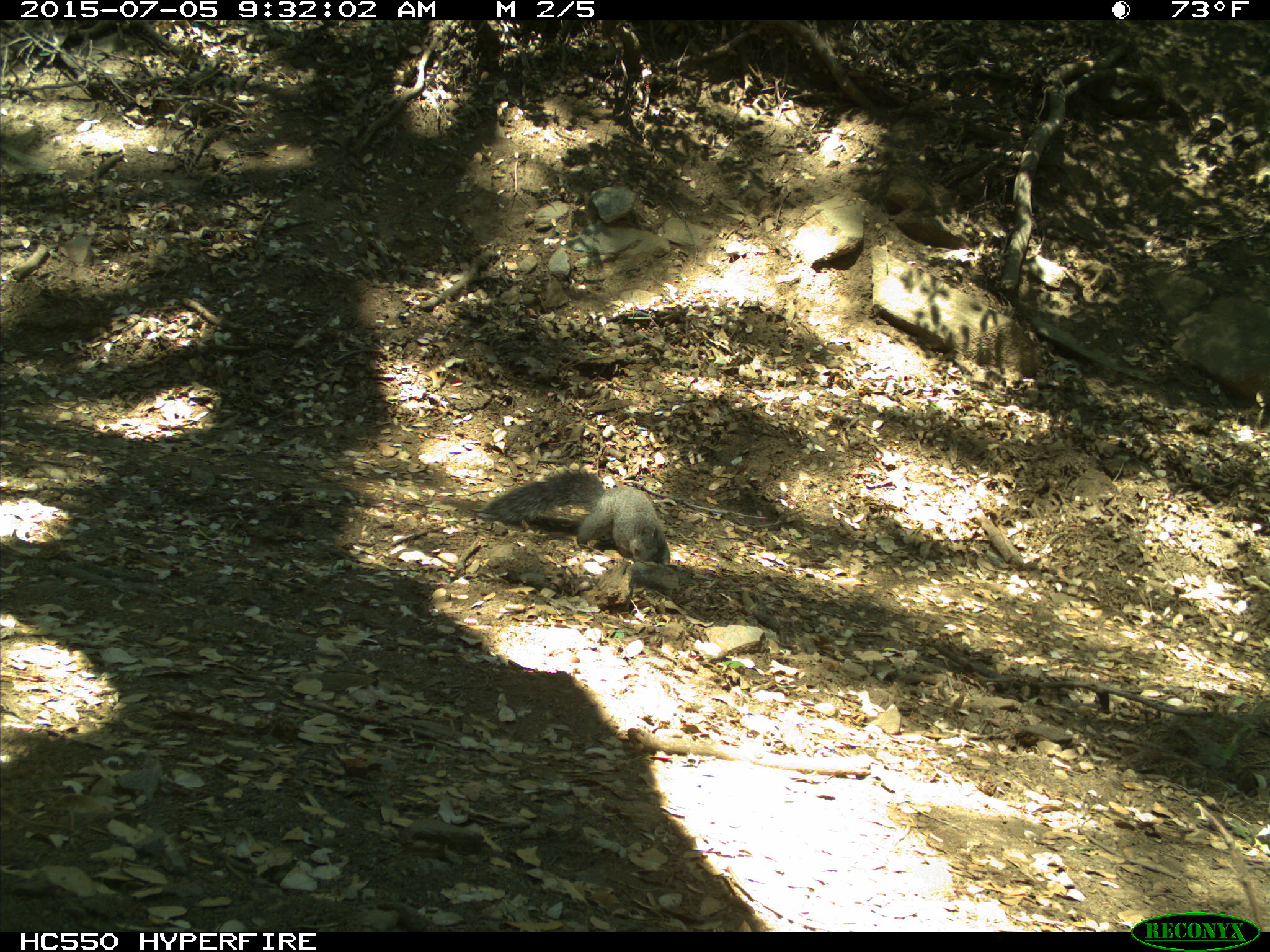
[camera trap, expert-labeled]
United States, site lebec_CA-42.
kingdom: Animalia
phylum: Chordata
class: Mammalia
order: Rodentia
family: Sciuridae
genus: Sciurus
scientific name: Sciurus carolinensis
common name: eastern gray squirrel